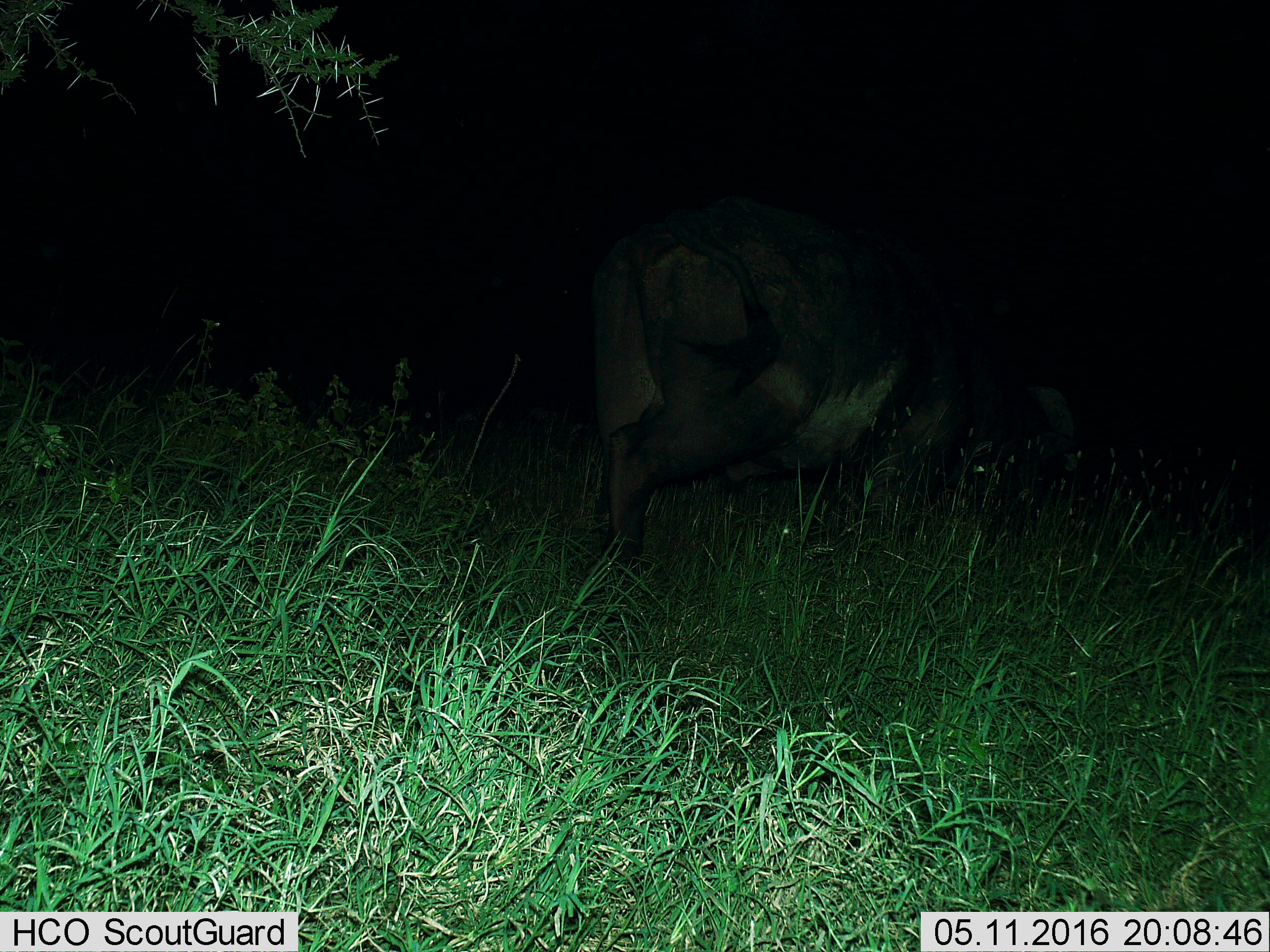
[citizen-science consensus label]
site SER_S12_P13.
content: unidentified animal